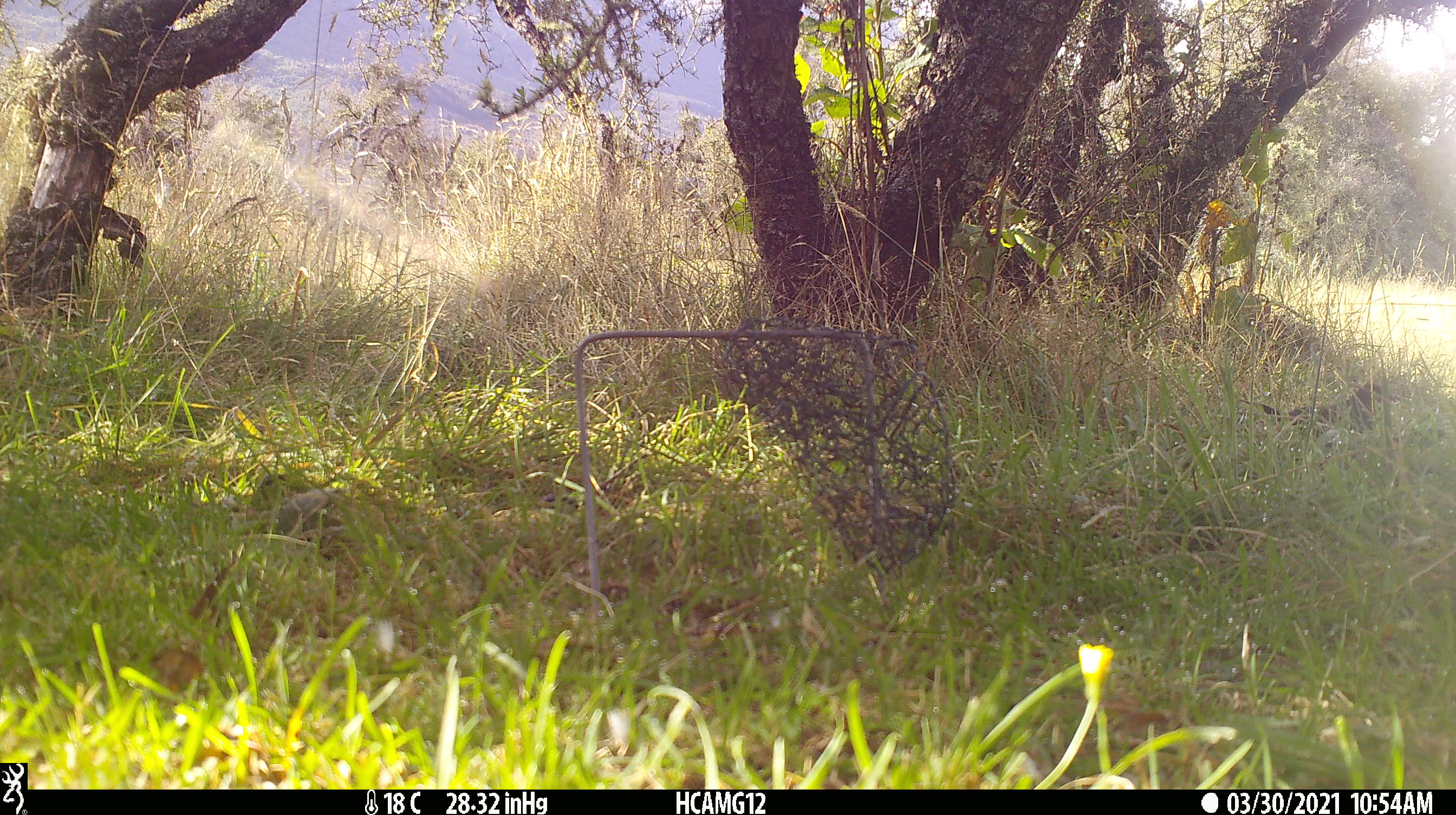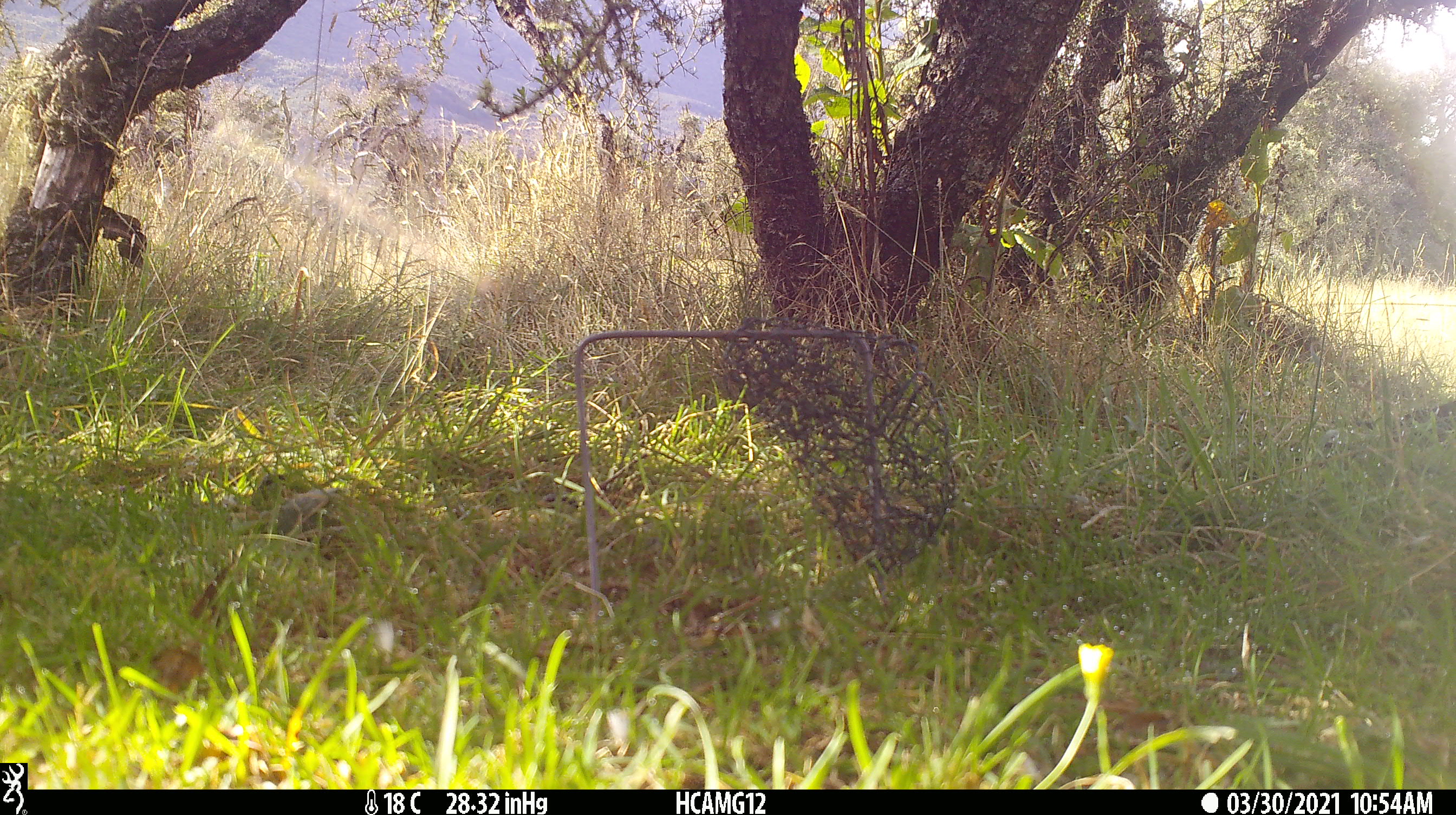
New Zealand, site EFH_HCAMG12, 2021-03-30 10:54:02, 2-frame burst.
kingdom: Animalia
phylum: Chordata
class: Aves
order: Passeriformes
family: Prunellidae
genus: Prunella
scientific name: Prunella modularis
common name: dunnock